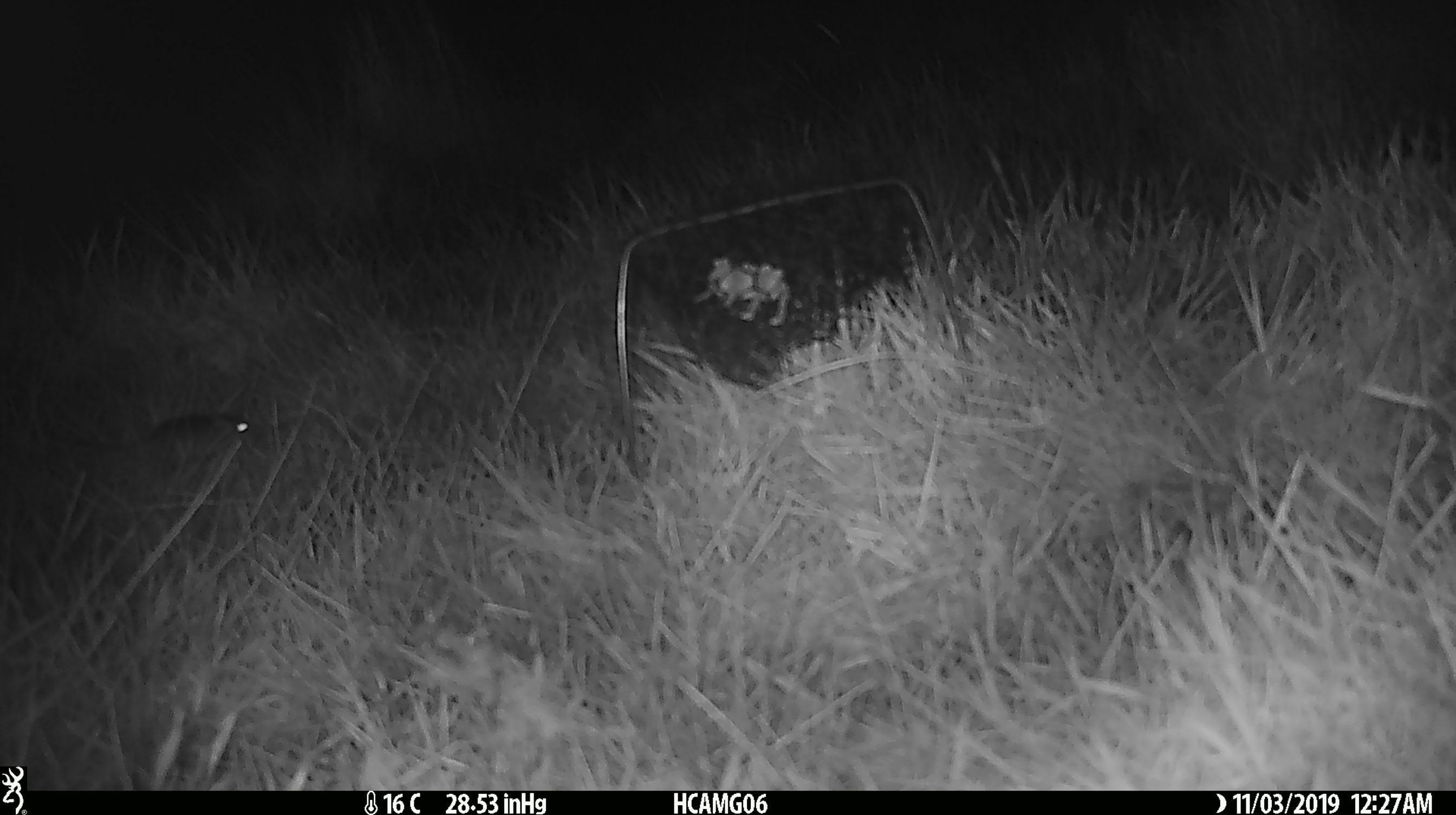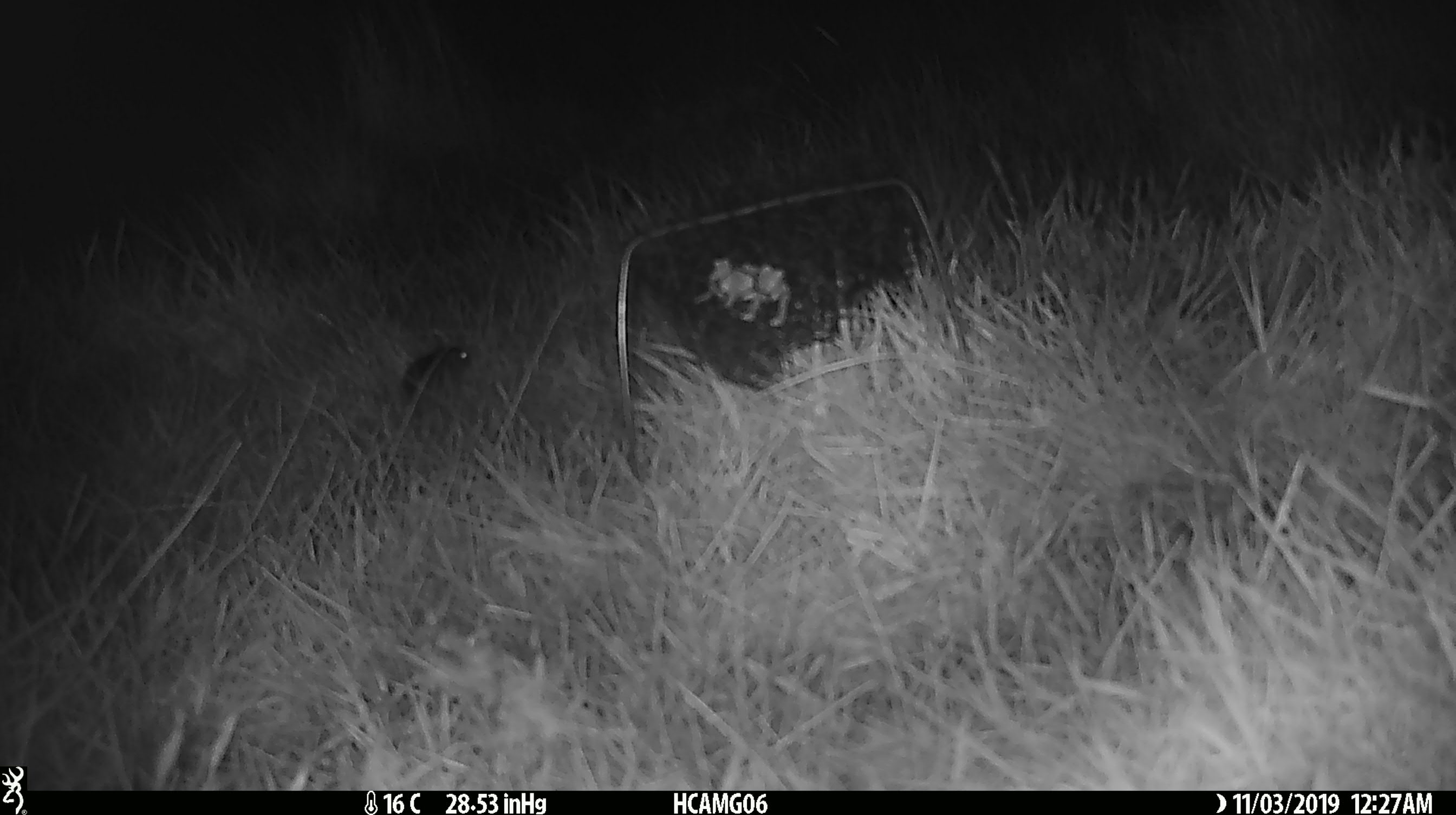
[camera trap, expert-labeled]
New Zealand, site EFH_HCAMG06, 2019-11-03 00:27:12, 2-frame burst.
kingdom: Animalia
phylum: Chordata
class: Mammalia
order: Rodentia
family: Muridae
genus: Mus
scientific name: Mus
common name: mouse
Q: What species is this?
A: Mouse (Mus).